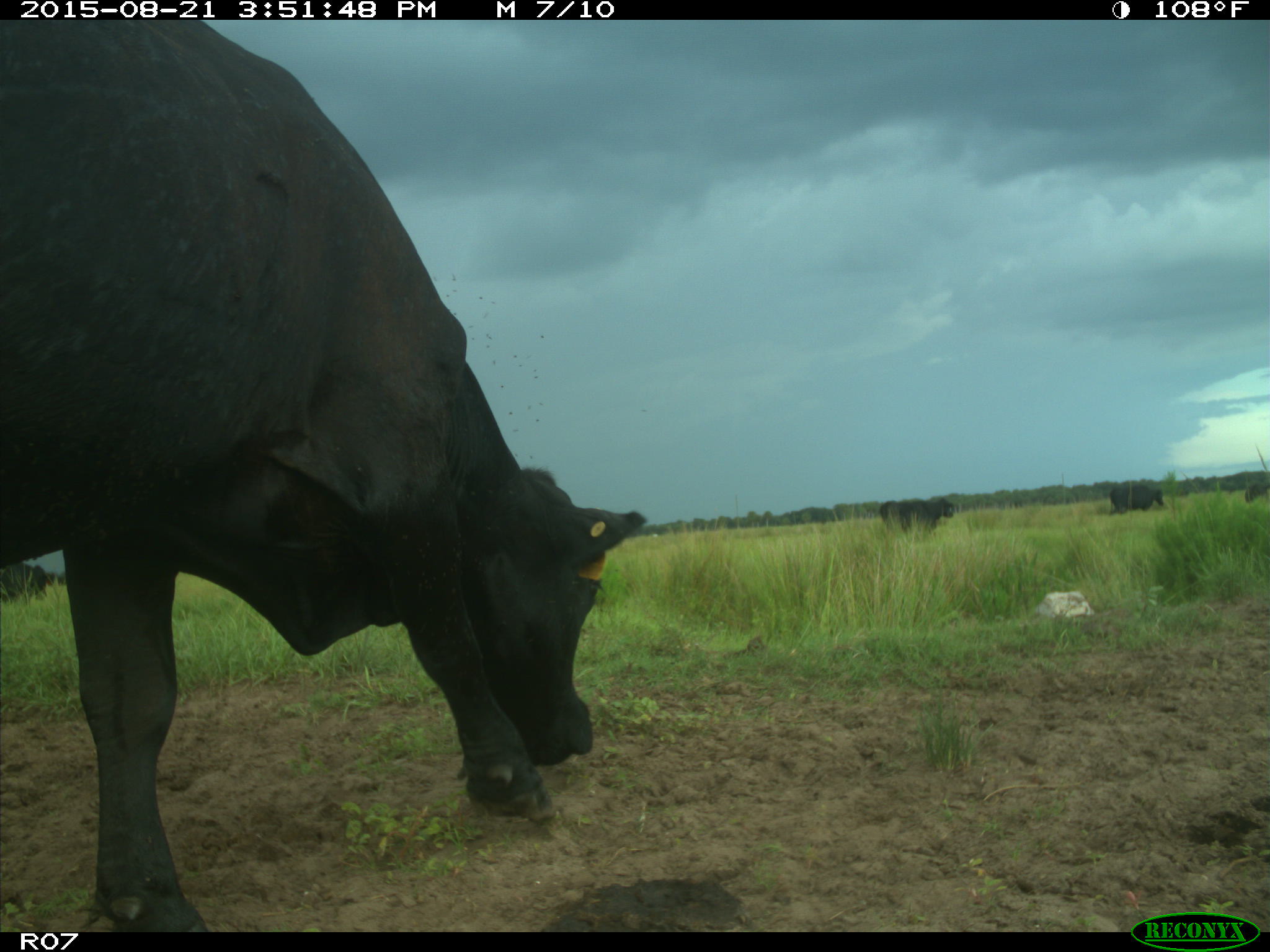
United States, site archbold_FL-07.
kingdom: Animalia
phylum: Chordata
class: Mammalia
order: Artiodactyla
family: Bovidae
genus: Bos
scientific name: Bos taurus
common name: domestic cow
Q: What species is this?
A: Bos taurus (domestic cow).